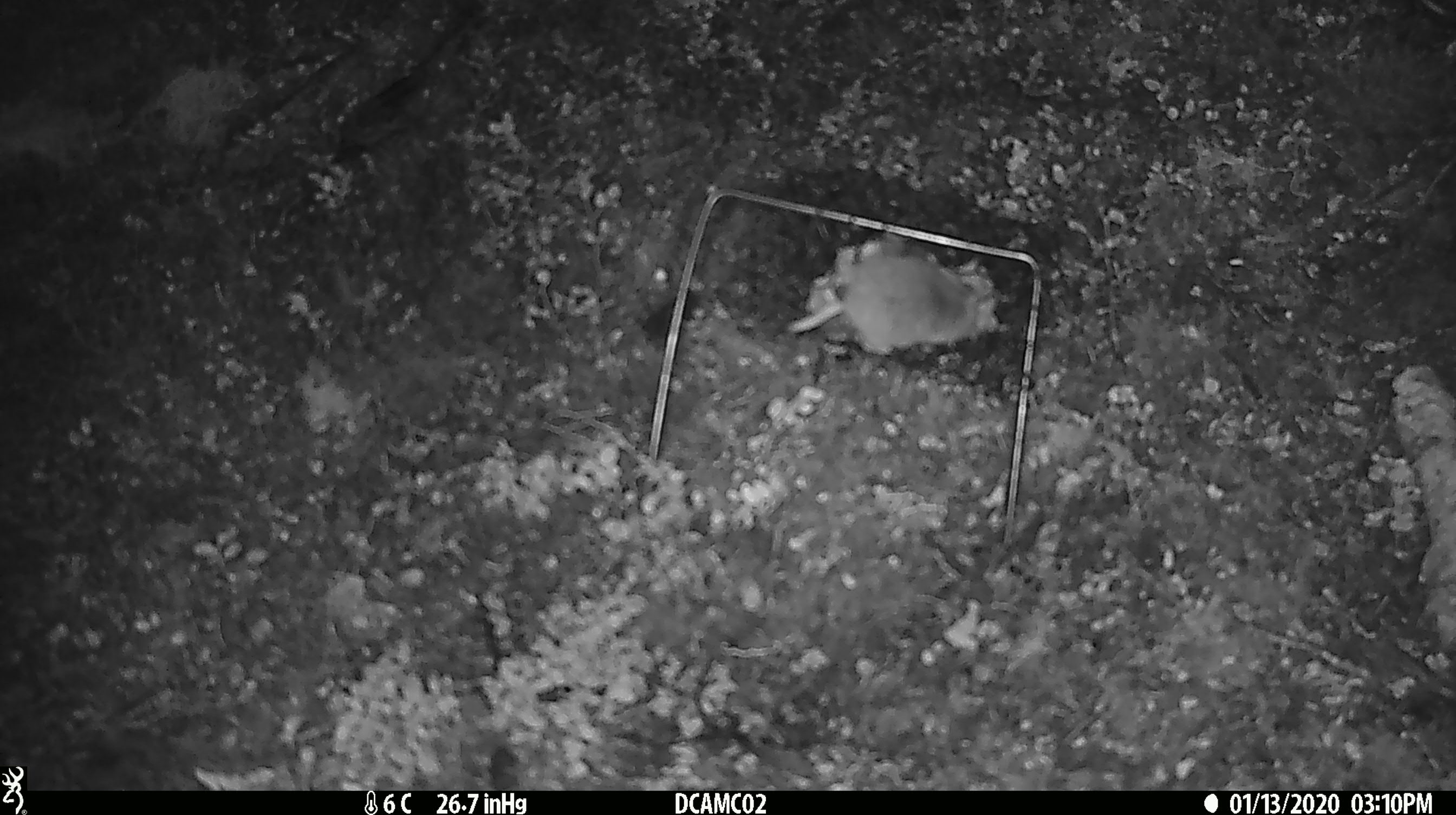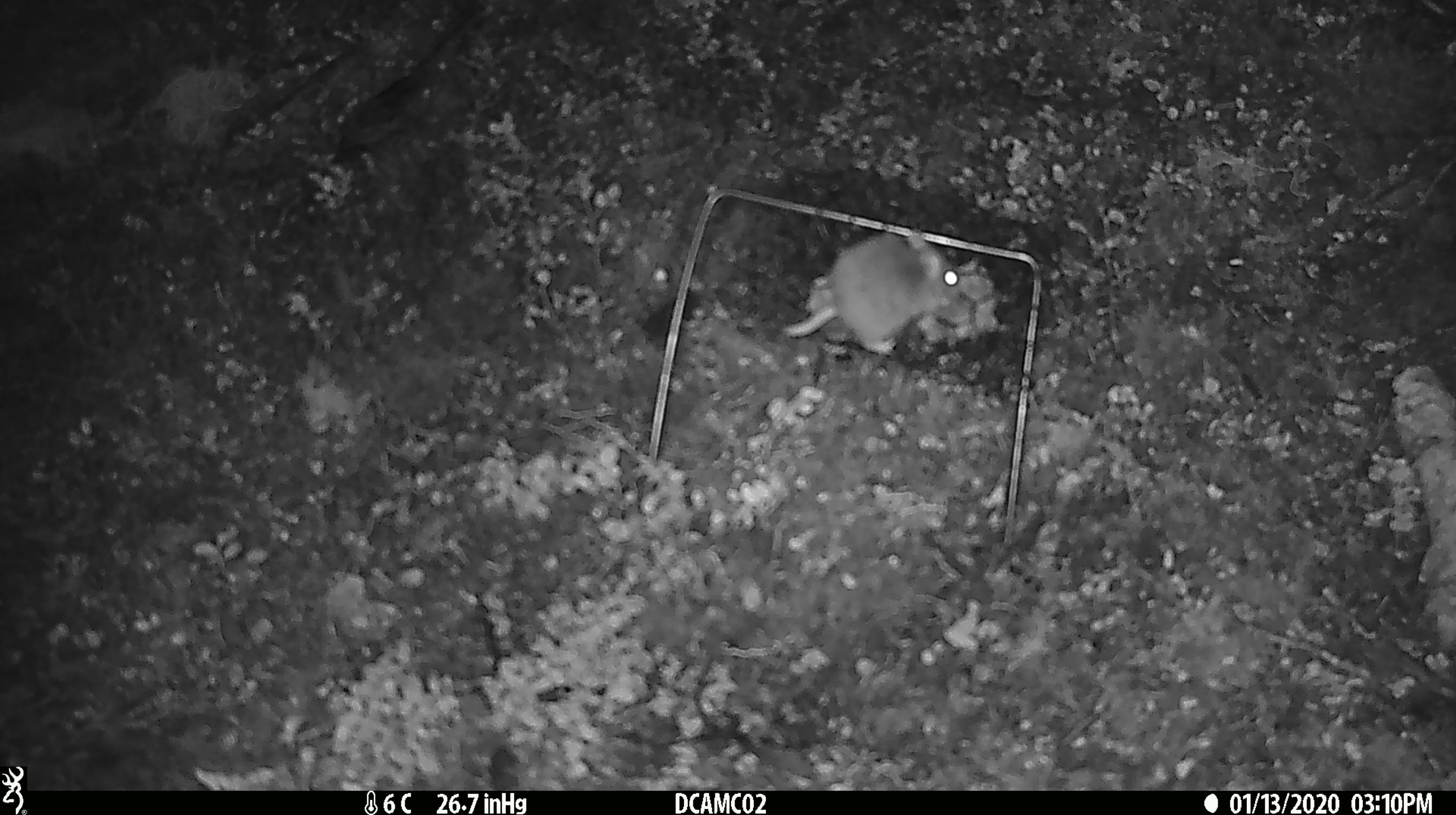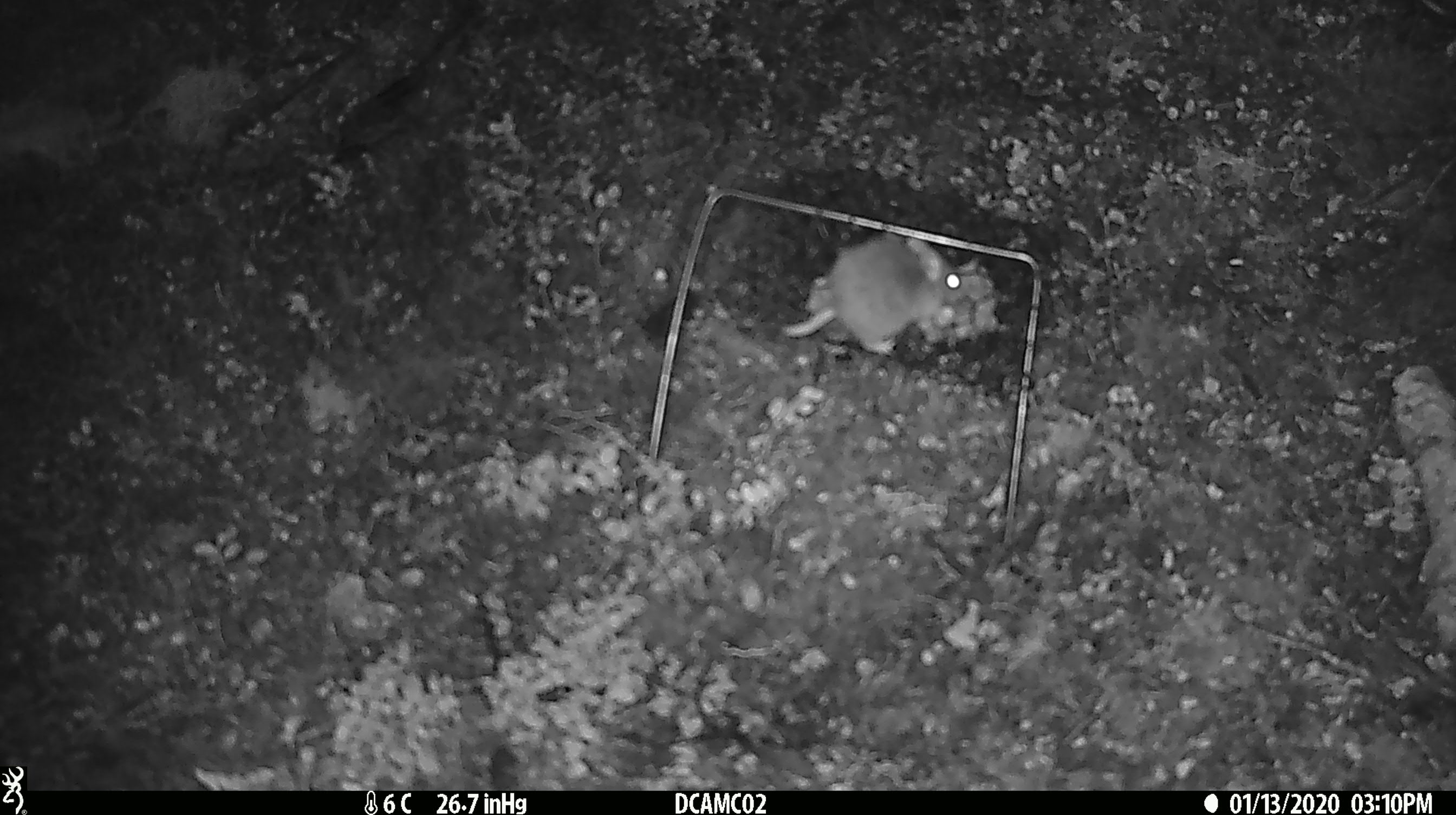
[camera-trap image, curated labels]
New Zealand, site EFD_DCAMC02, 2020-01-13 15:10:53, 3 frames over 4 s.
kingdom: Animalia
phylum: Chordata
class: Mammalia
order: Rodentia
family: Muridae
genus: Mus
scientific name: Mus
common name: mouse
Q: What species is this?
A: Mouse (Mus).